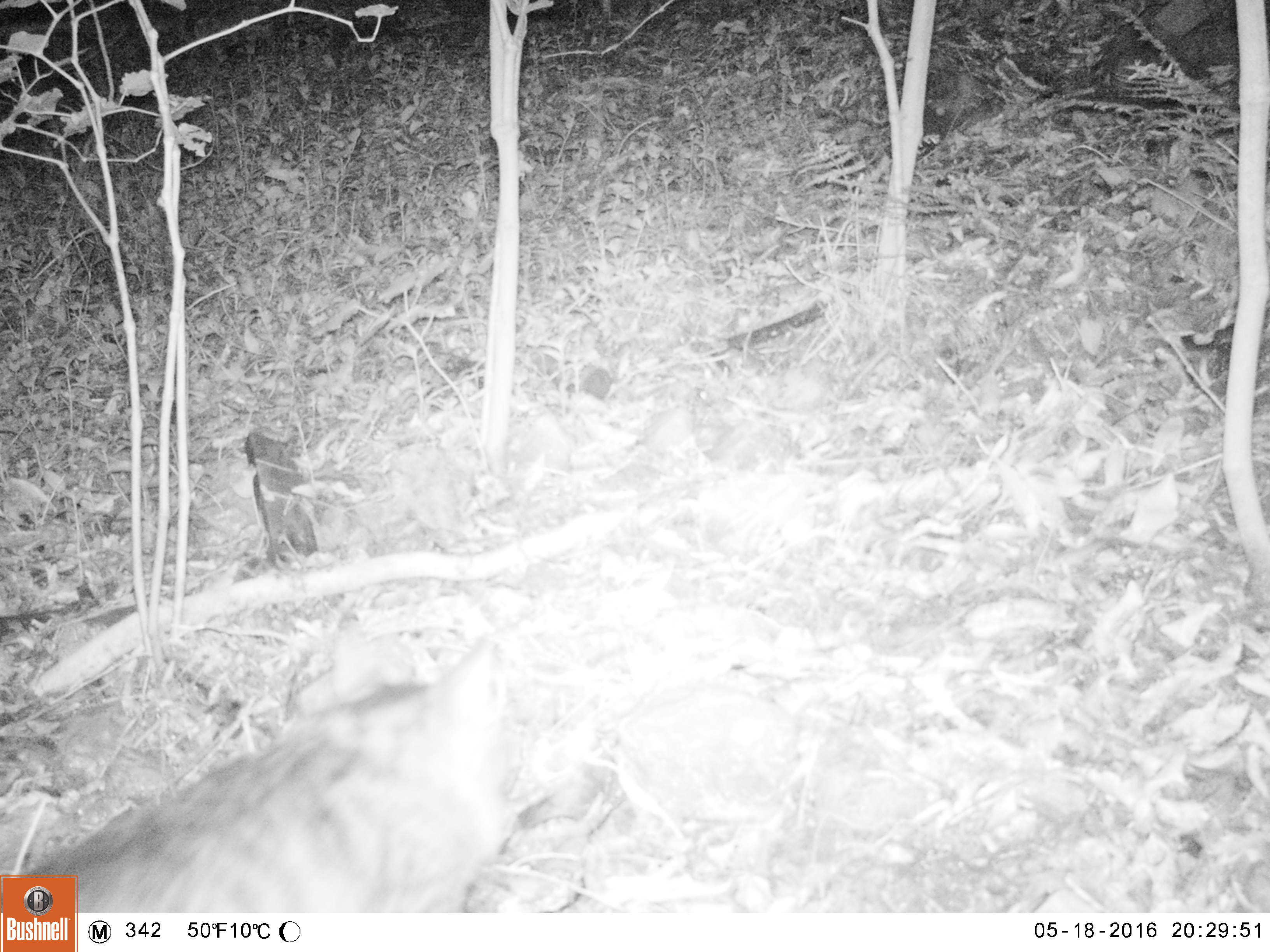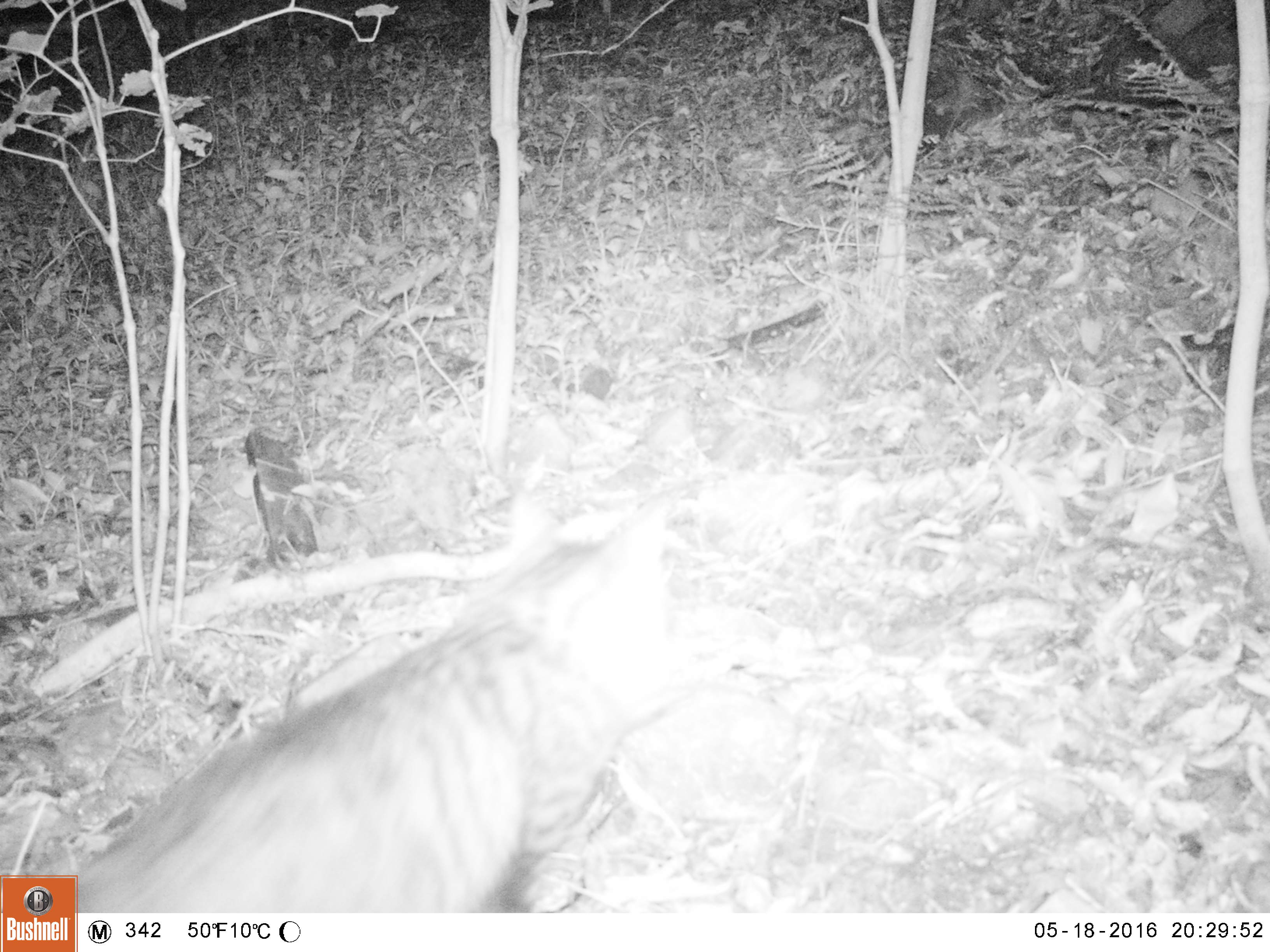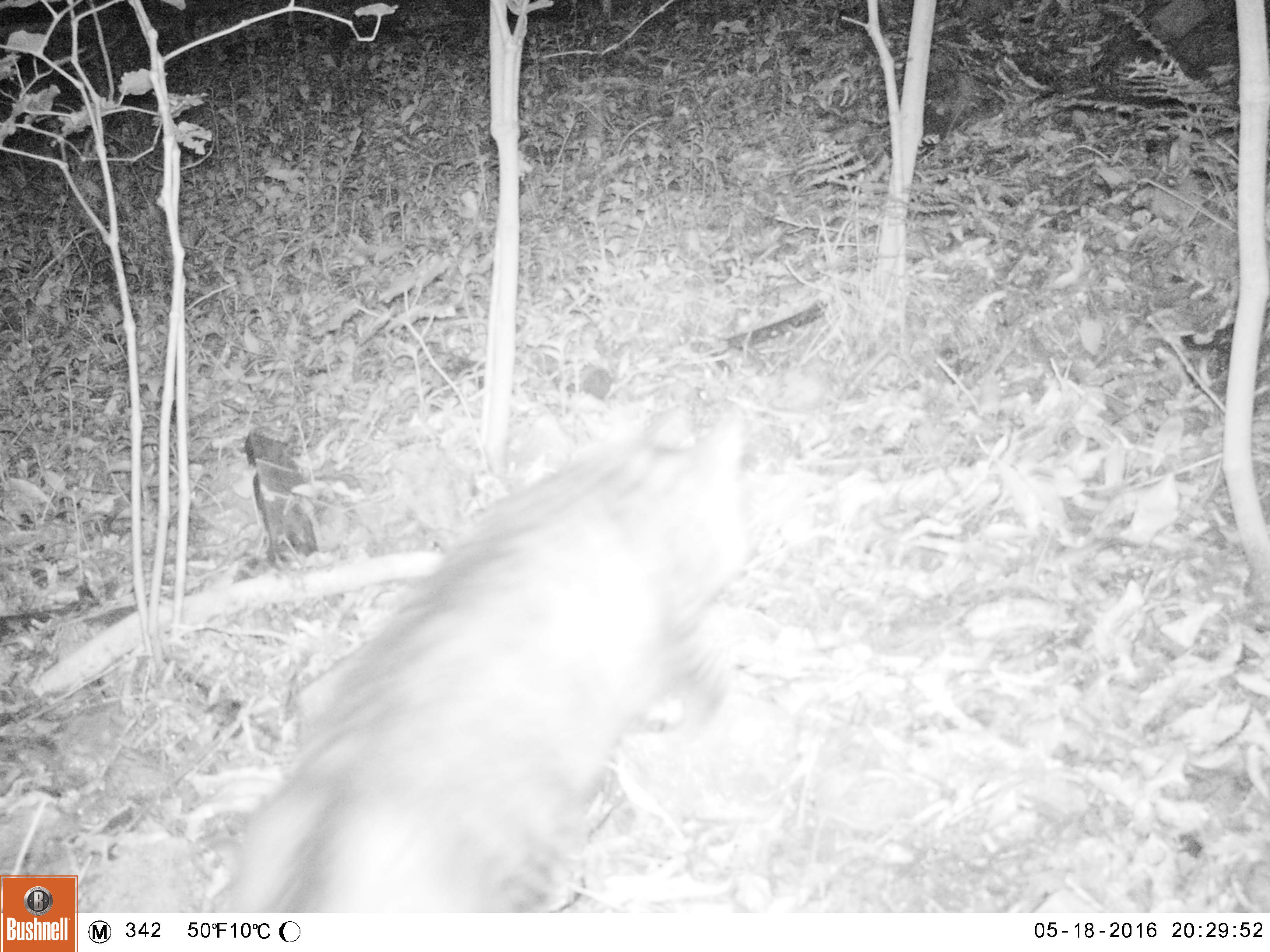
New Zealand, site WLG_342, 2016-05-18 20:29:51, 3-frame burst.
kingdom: Animalia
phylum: Chordata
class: Mammalia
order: Carnivora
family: Felidae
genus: Felis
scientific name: Felis catus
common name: domestic cat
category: cat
Cat (domestic cat) (Felis catus).